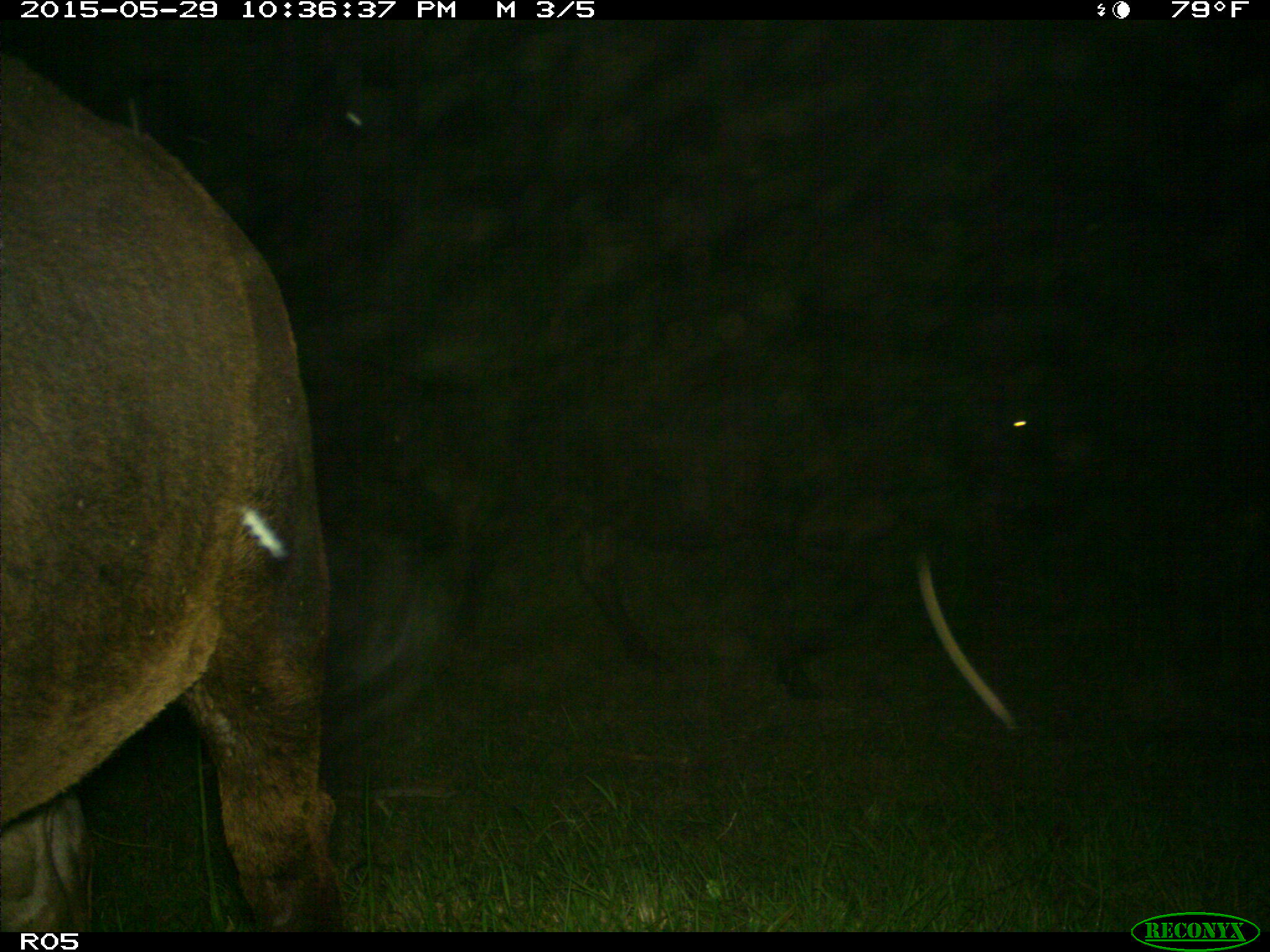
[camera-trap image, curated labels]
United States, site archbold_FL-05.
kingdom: Animalia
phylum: Chordata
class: Mammalia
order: Artiodactyla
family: Bovidae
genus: Bos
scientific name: Bos taurus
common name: domestic cow